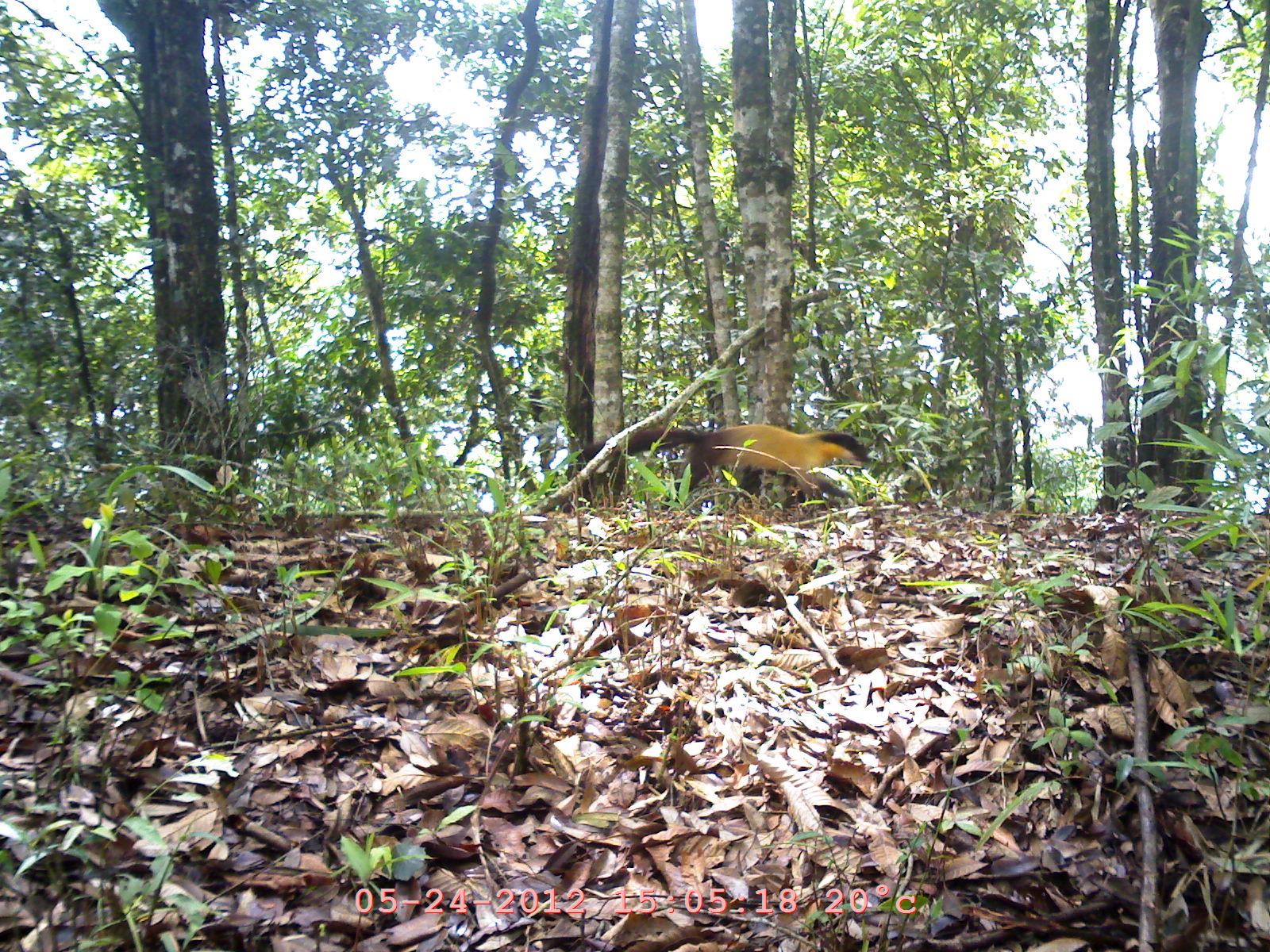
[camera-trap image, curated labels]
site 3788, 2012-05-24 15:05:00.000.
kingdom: Animalia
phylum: Chordata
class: Mammalia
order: Carnivora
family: Mustelidae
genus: Martes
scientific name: Martes flavigula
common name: yellow-throated marten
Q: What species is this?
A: Martes flavigula (yellow-throated marten).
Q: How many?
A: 1.